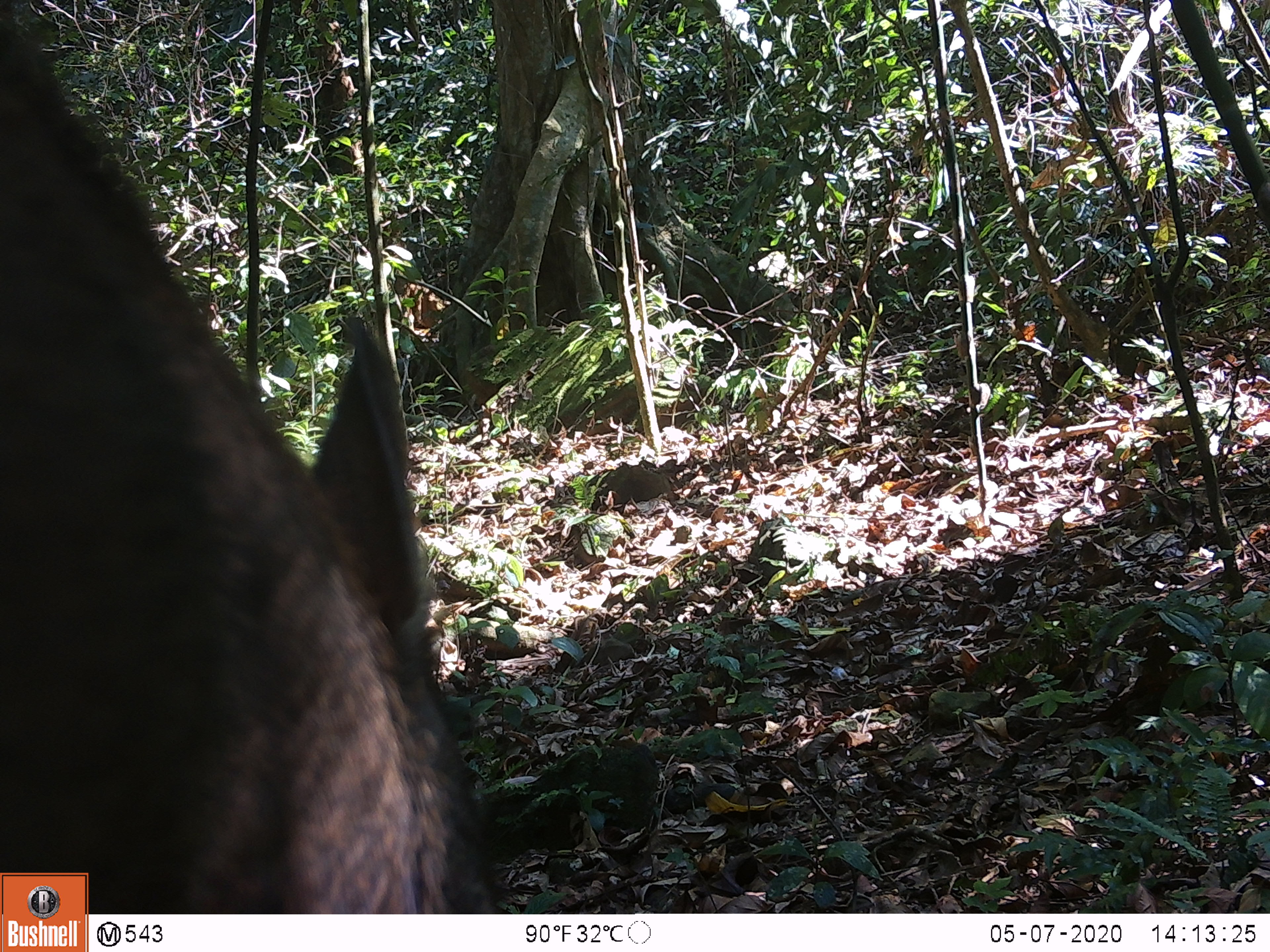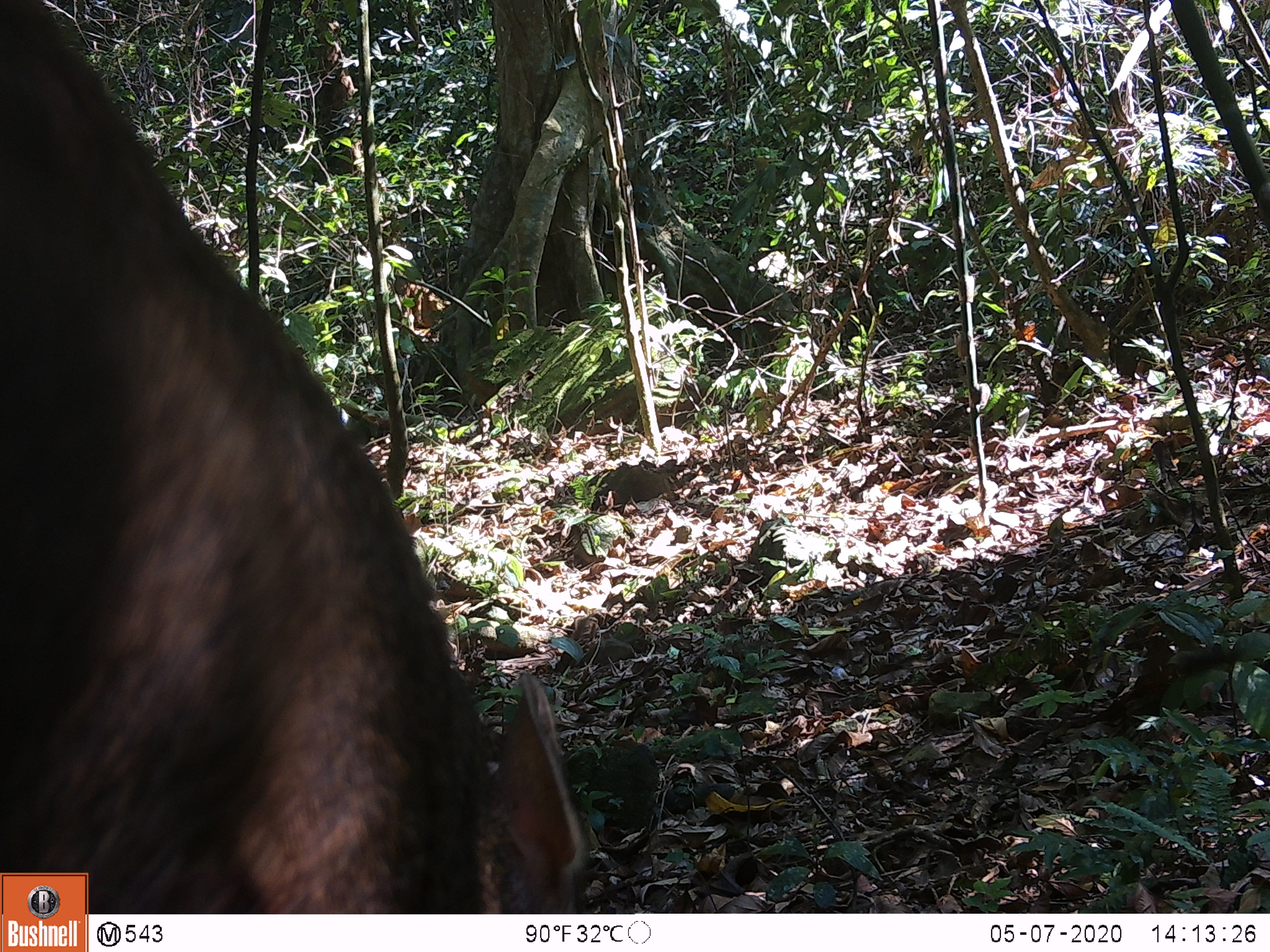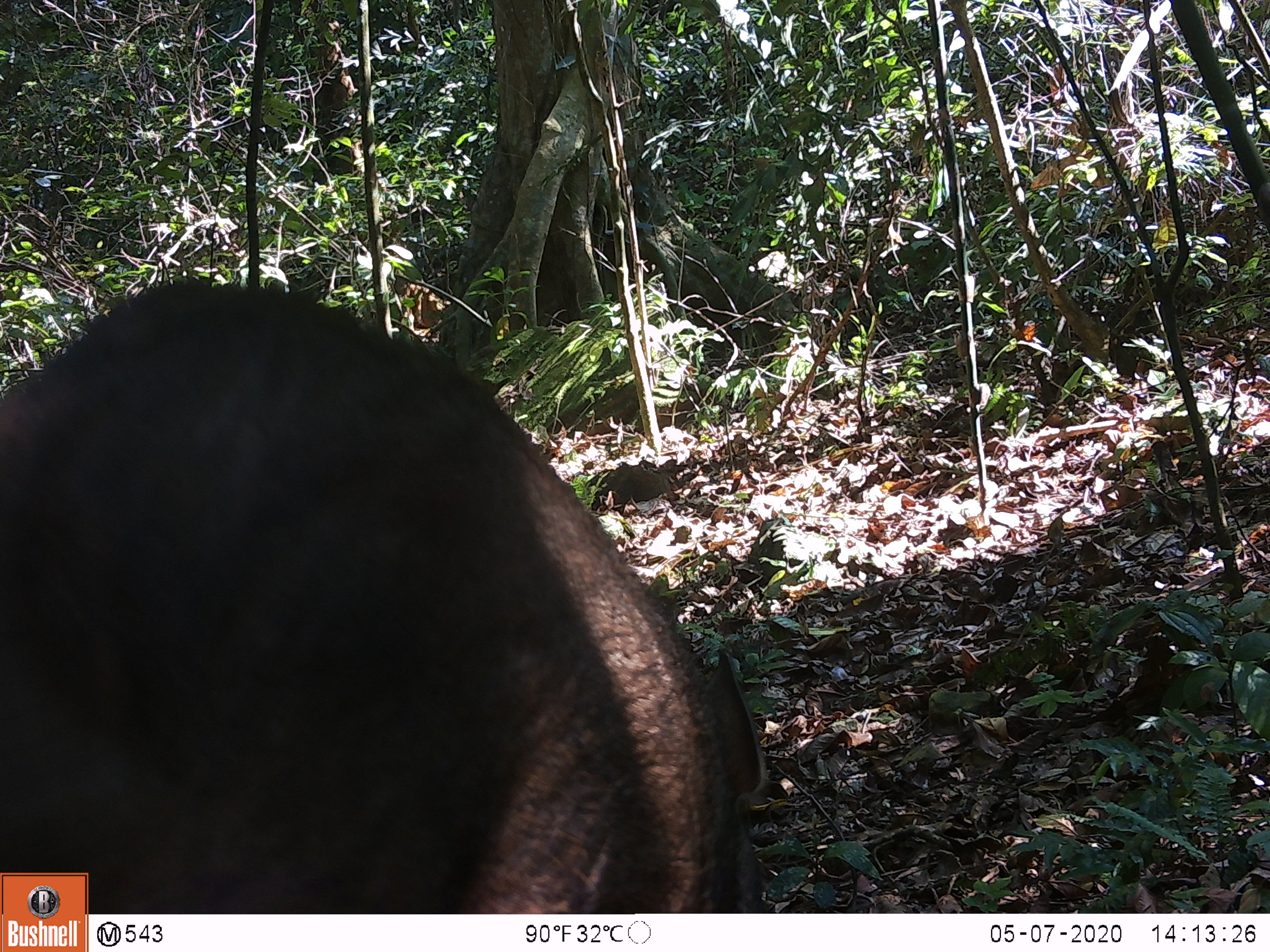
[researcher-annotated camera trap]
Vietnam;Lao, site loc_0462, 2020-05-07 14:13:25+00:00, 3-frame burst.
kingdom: Animalia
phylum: Chordata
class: Mammalia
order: Artiodactyla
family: Suidae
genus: Sus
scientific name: Sus scrofa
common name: eurasian wild pig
Eurasian wild pig (Sus scrofa). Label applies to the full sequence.